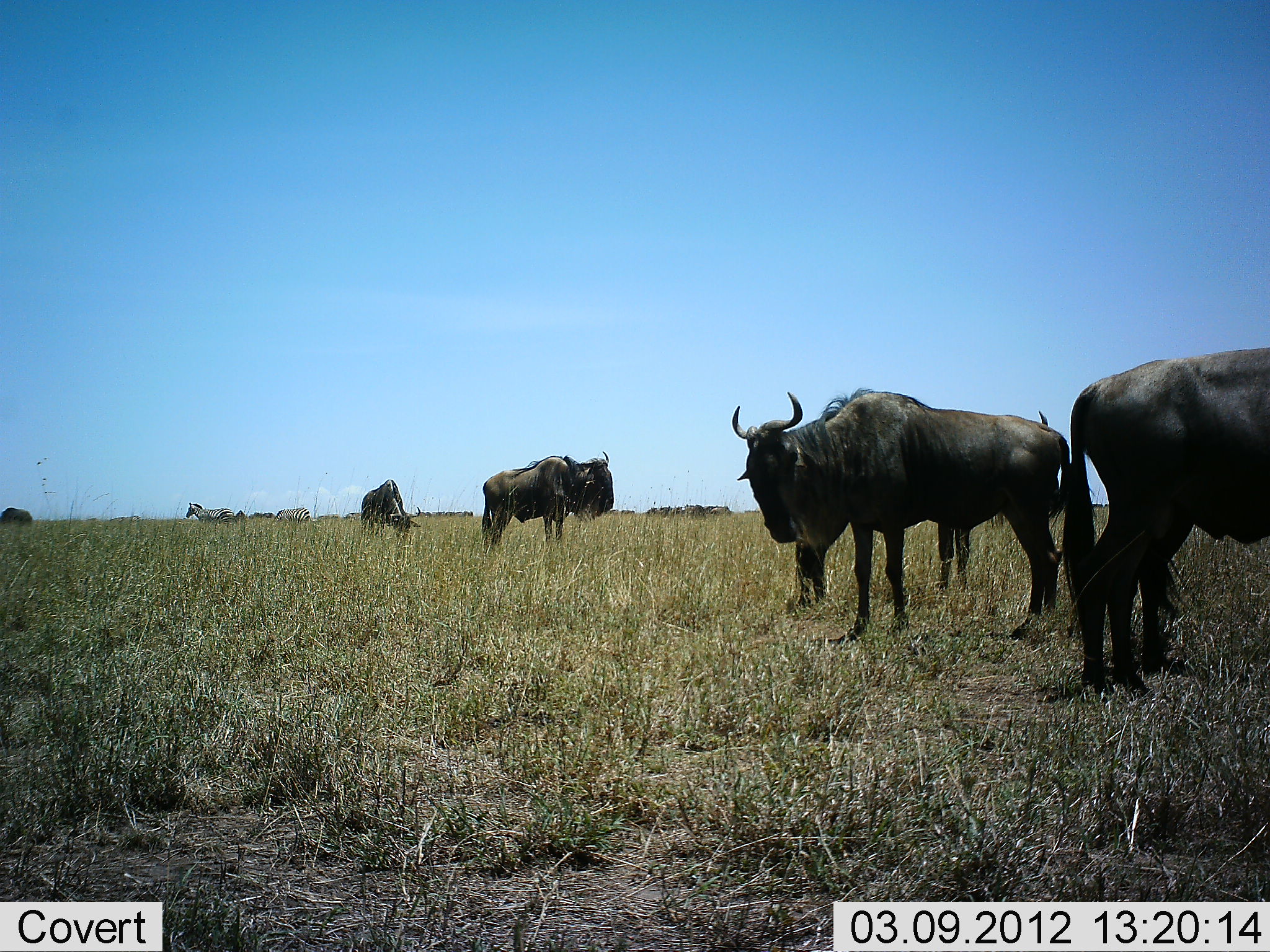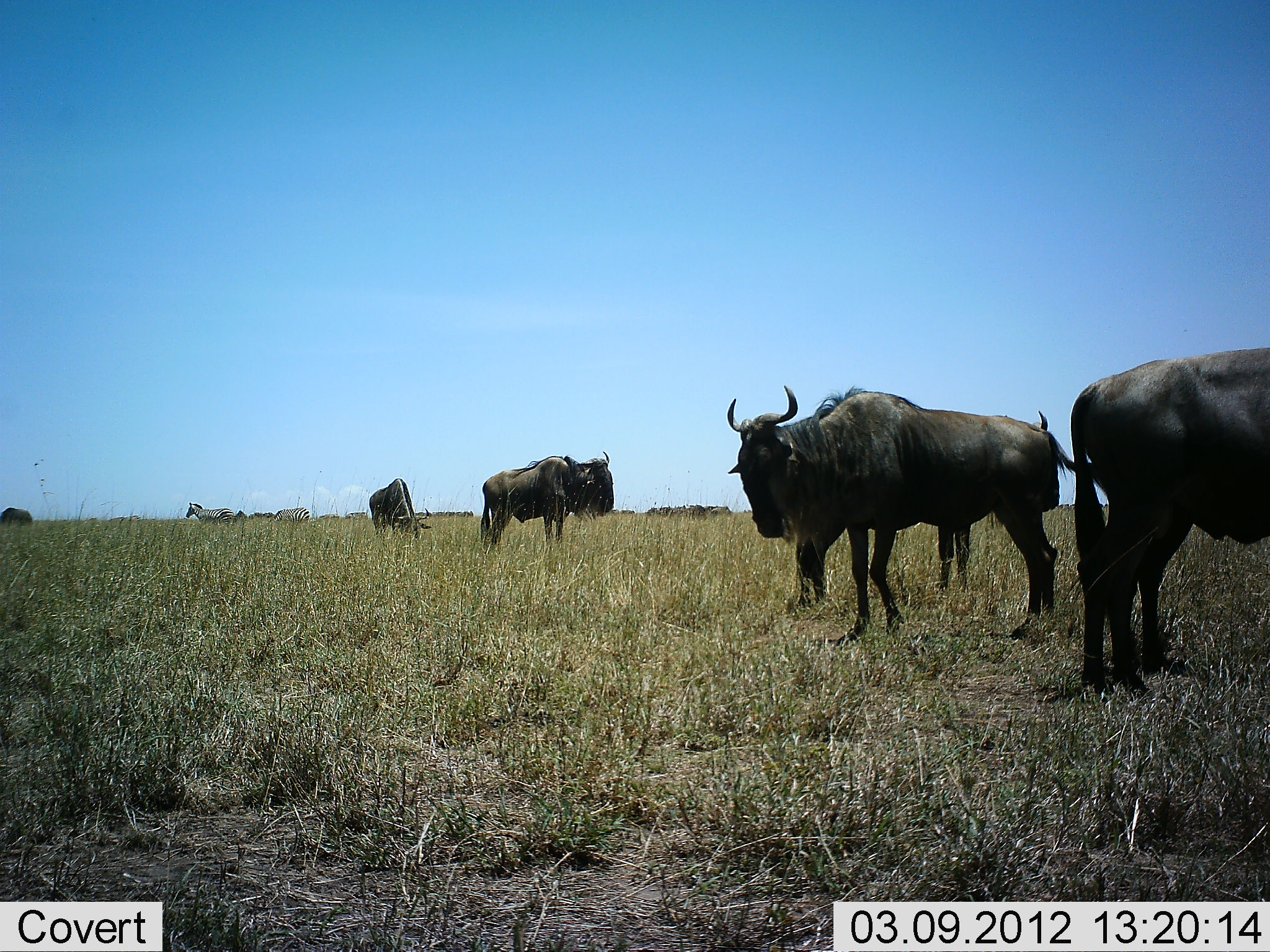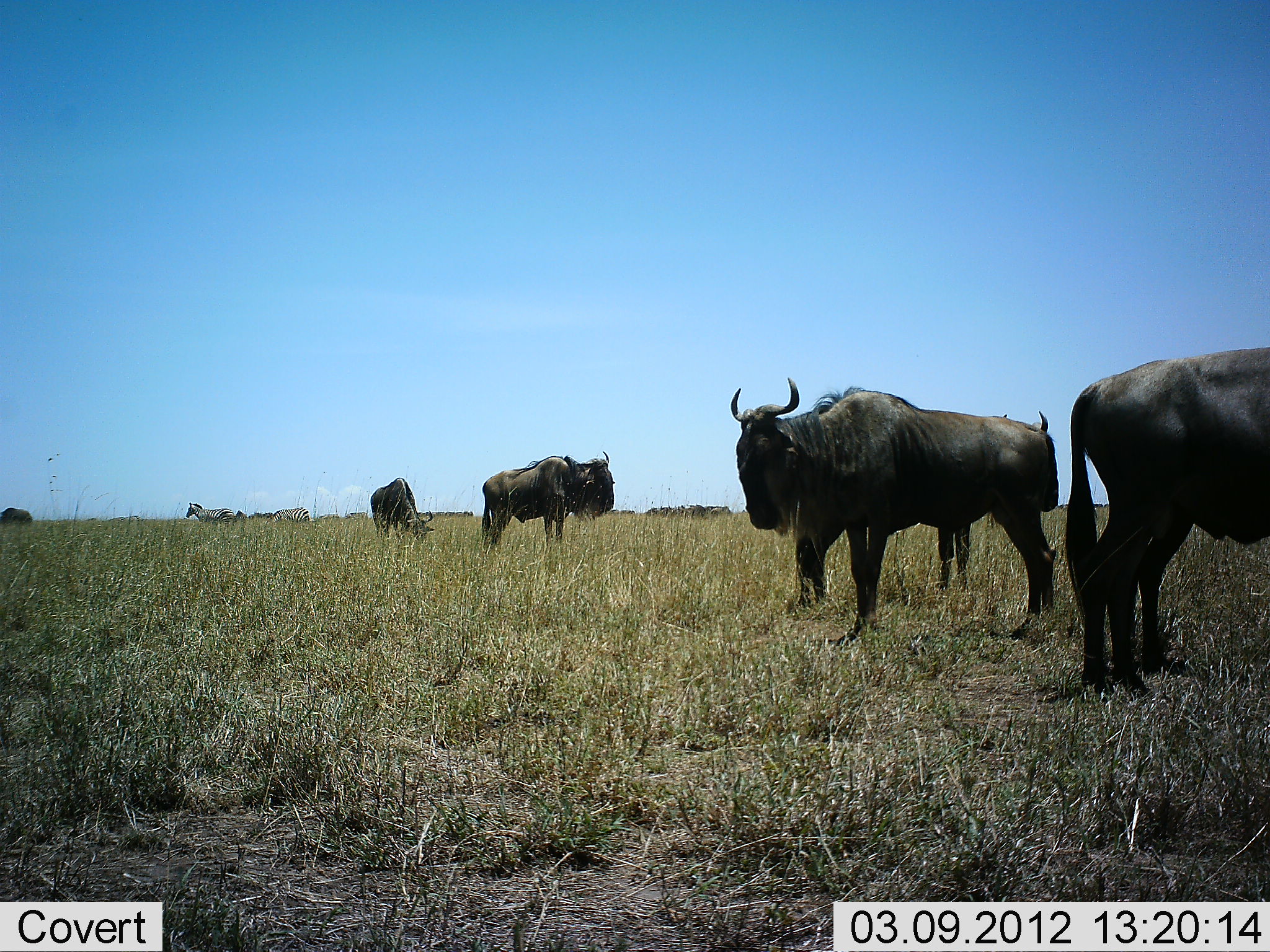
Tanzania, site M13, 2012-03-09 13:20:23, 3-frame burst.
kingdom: Animalia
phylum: Chordata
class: Mammalia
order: Artiodactyla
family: Bovidae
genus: Connochaetes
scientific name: Connochaetes taurinus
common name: blue wildebeest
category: wildebeest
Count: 6.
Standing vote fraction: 96%.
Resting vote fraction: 4%.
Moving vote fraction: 25%.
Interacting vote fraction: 0%.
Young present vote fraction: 0%.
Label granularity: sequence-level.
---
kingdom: Animalia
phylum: Chordata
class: Mammalia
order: Perissodactyla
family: Equidae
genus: Equus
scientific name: Equus quagga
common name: plains zebra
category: zebra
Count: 2.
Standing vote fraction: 100%.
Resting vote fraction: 0%.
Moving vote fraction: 6%.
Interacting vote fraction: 0%.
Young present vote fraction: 0%.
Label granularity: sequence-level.